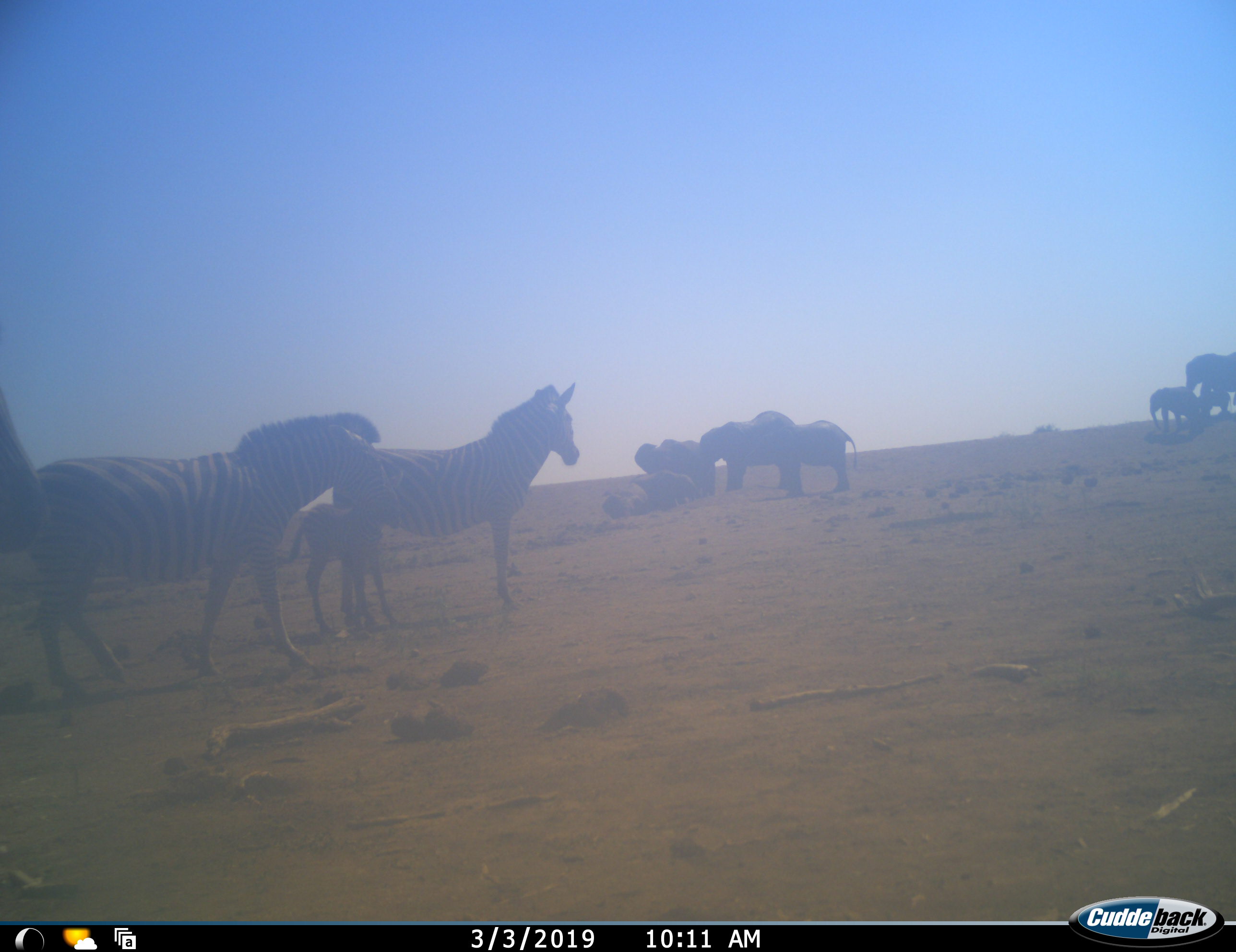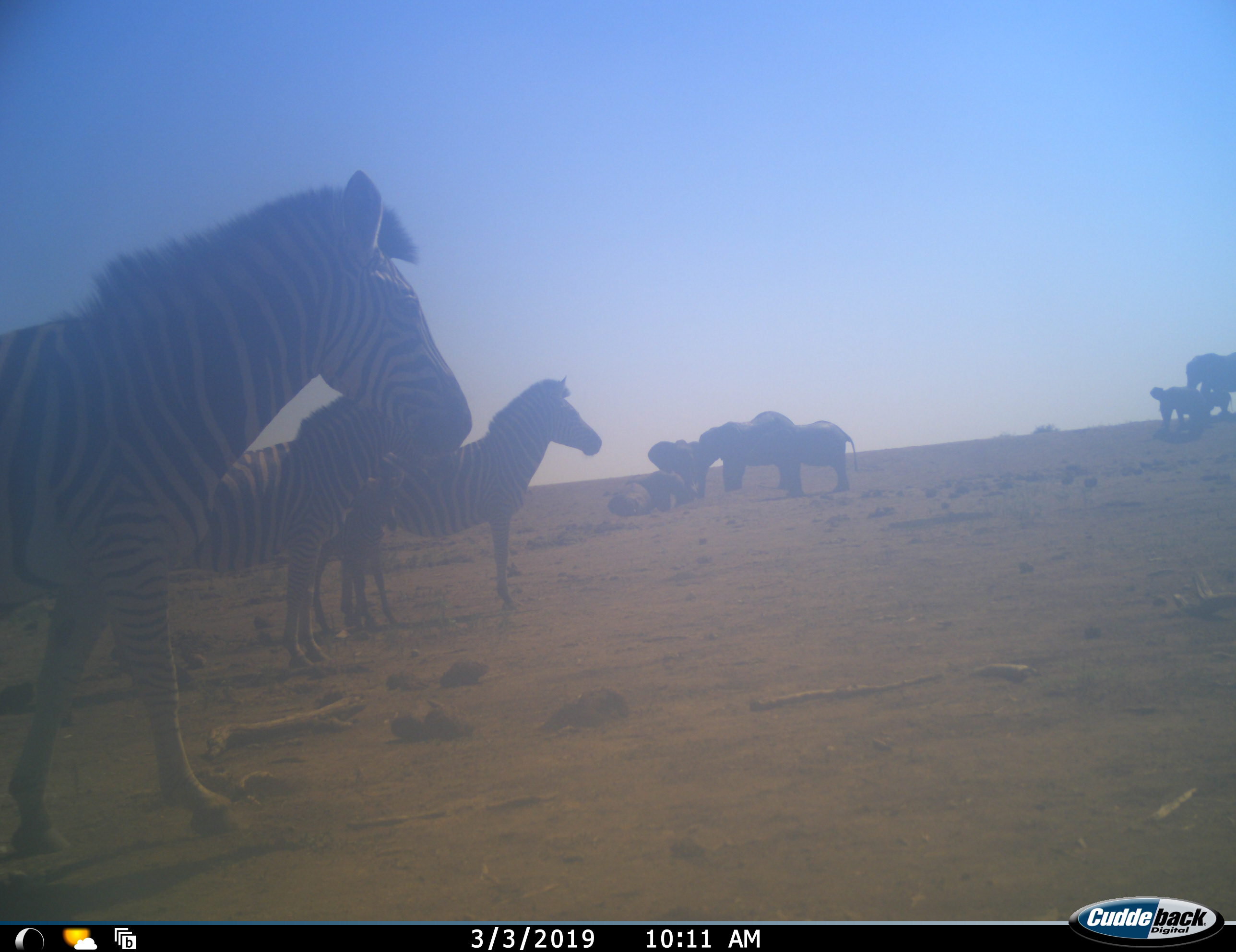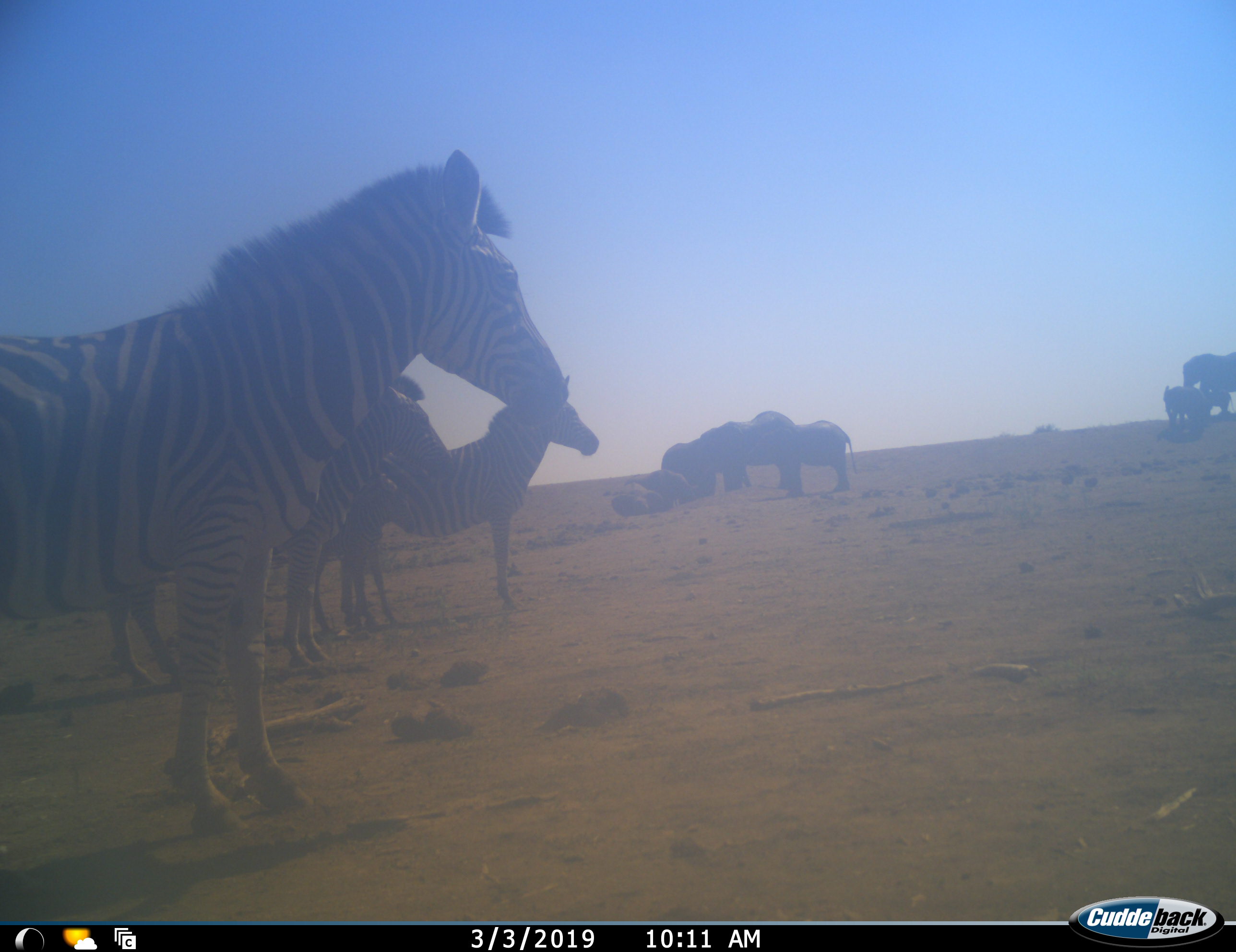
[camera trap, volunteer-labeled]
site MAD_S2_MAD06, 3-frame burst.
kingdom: Animalia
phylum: Chordata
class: Mammalia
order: Proboscidea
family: Elephantidae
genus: Loxodonta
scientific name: Loxodonta africana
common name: african bush elephant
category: elephant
Elephant (african bush elephant) (Loxodonta africana), count 7. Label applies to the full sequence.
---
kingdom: Animalia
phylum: Chordata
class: Mammalia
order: Perissodactyla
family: Equidae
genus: Equus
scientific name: Equus quagga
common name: plains zebra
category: zebraplains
Zebraplains (plains zebra) (Equus quagga), count 4. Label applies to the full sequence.